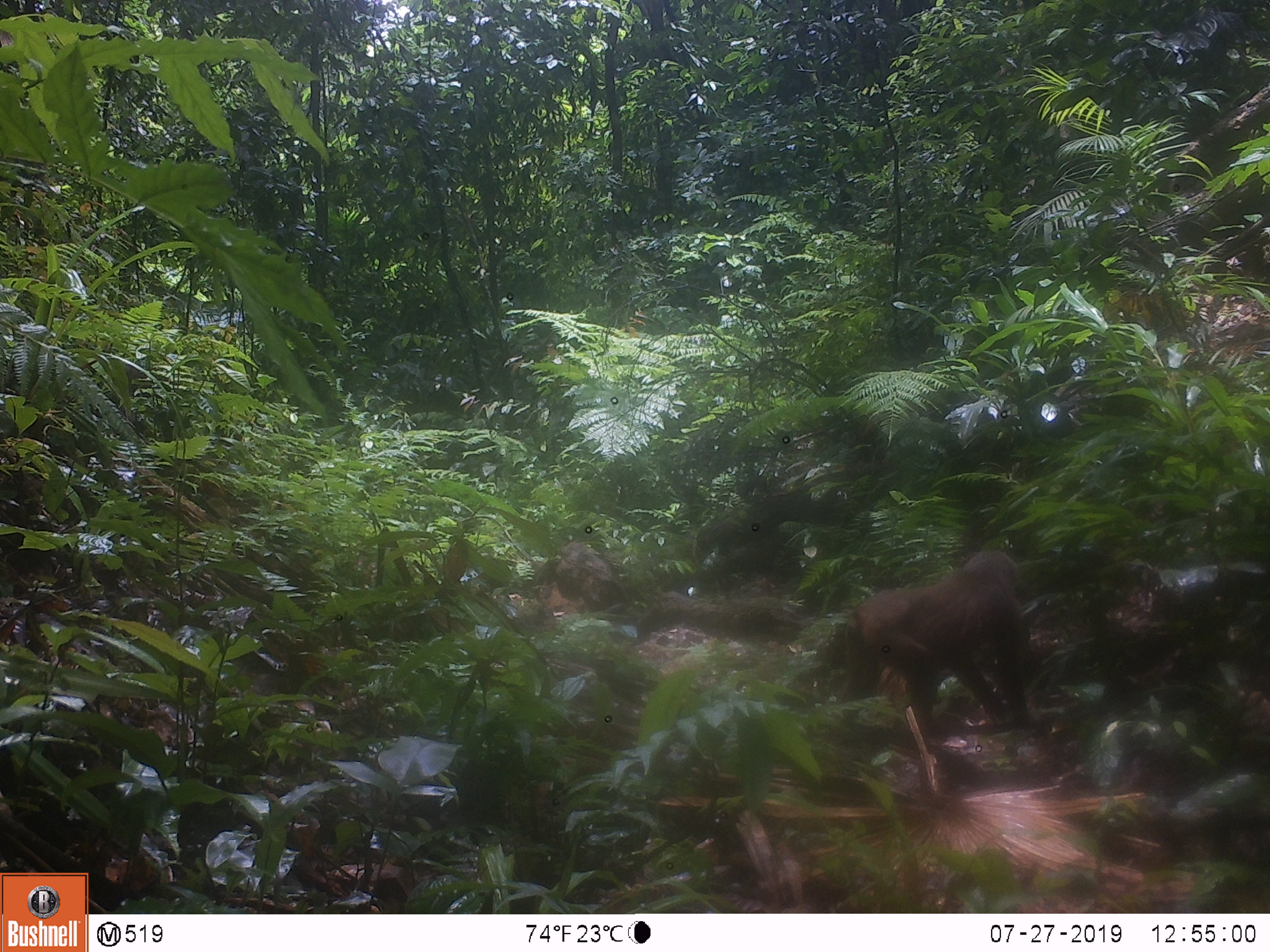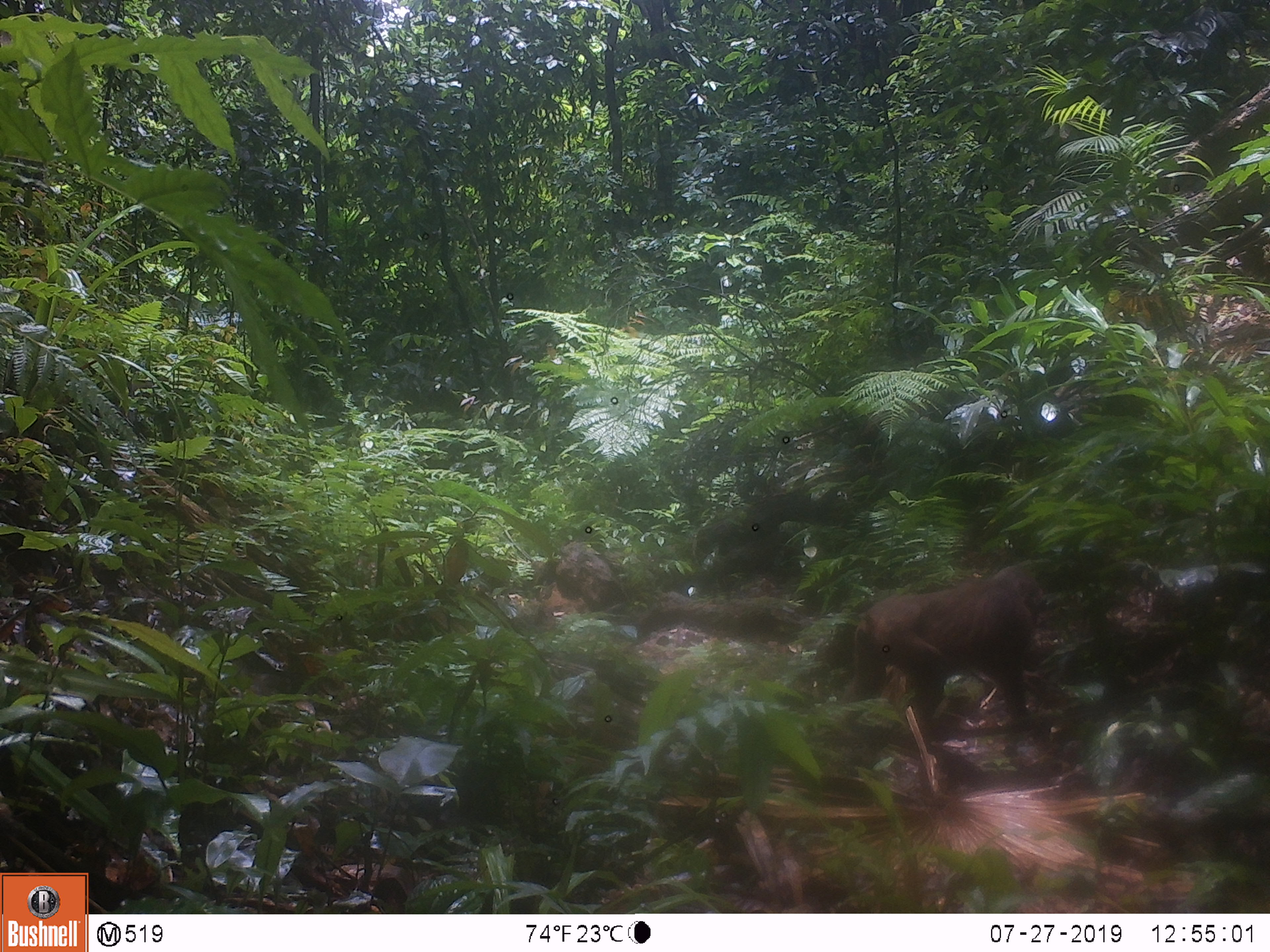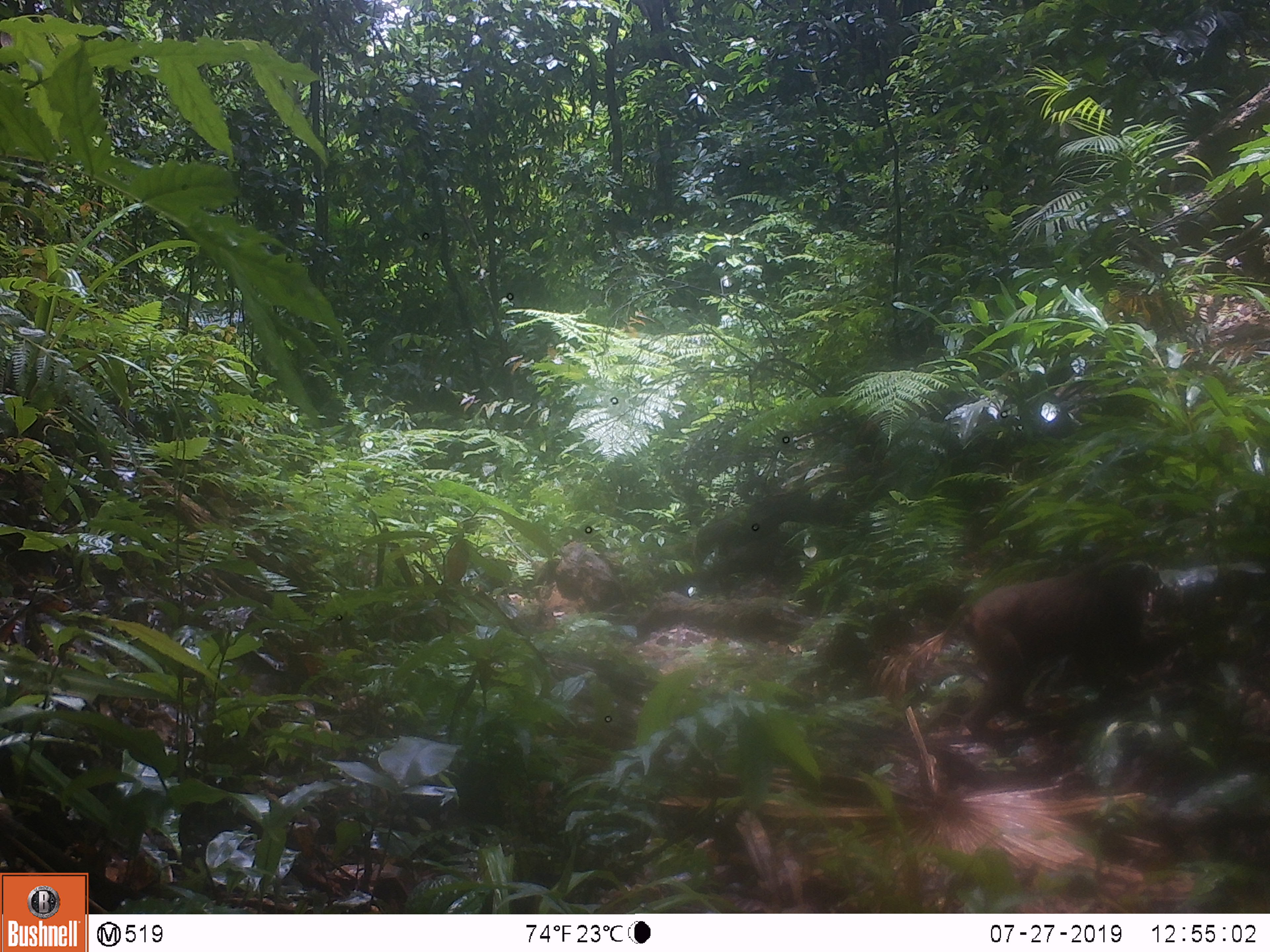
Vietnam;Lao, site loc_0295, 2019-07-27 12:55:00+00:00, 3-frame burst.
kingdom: Animalia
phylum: Chordata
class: Mammalia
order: Primates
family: Cercopithecidae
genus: Macaca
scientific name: Macaca arctoides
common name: stump-tailed macaque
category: stump tailed macaque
Stump tailed macaque (stump-tailed macaque) (Macaca arctoides). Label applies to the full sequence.